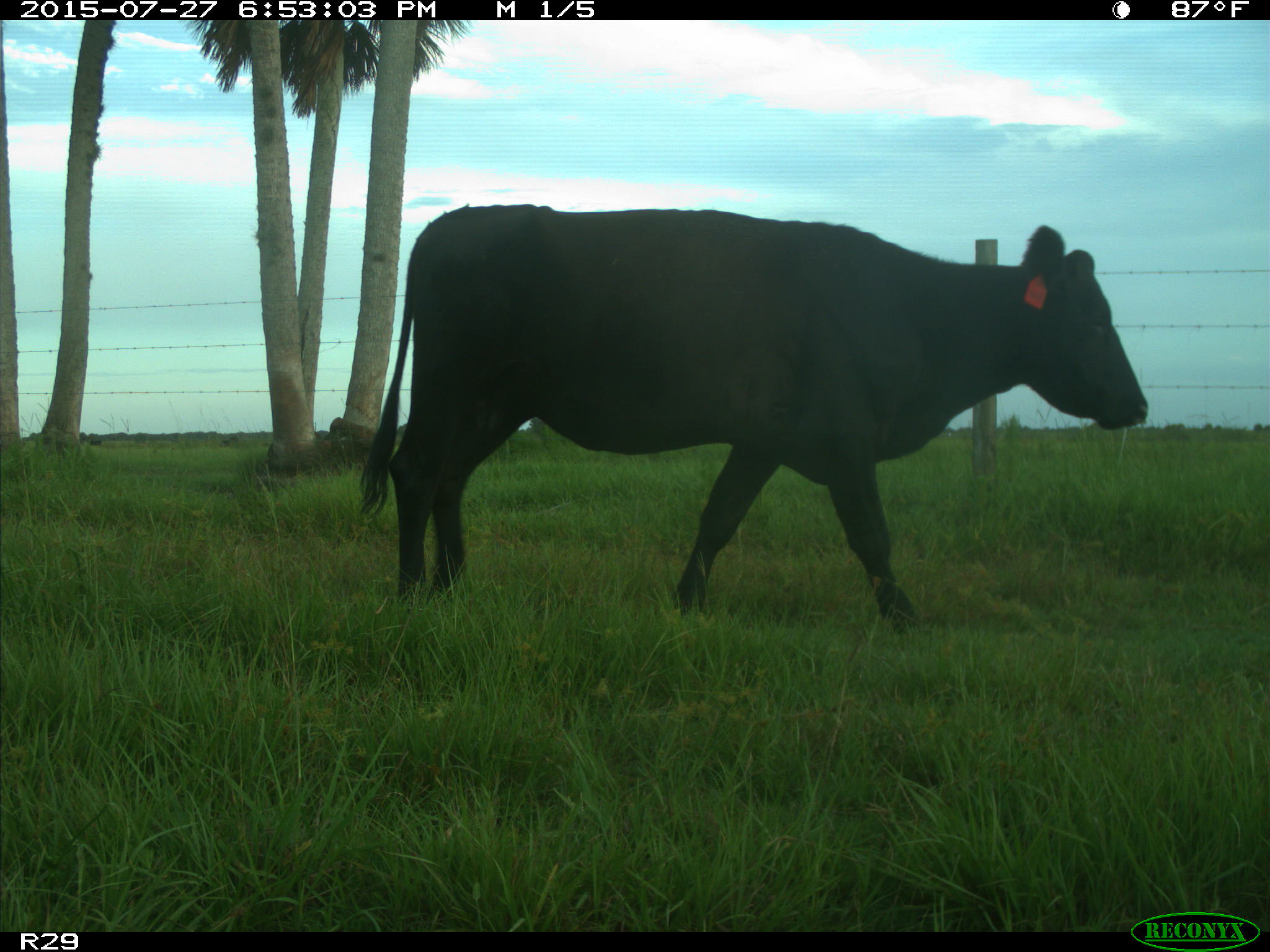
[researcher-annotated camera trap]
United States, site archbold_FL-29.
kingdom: Animalia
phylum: Chordata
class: Mammalia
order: Artiodactyla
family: Bovidae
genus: Bos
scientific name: Bos taurus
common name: domestic cow